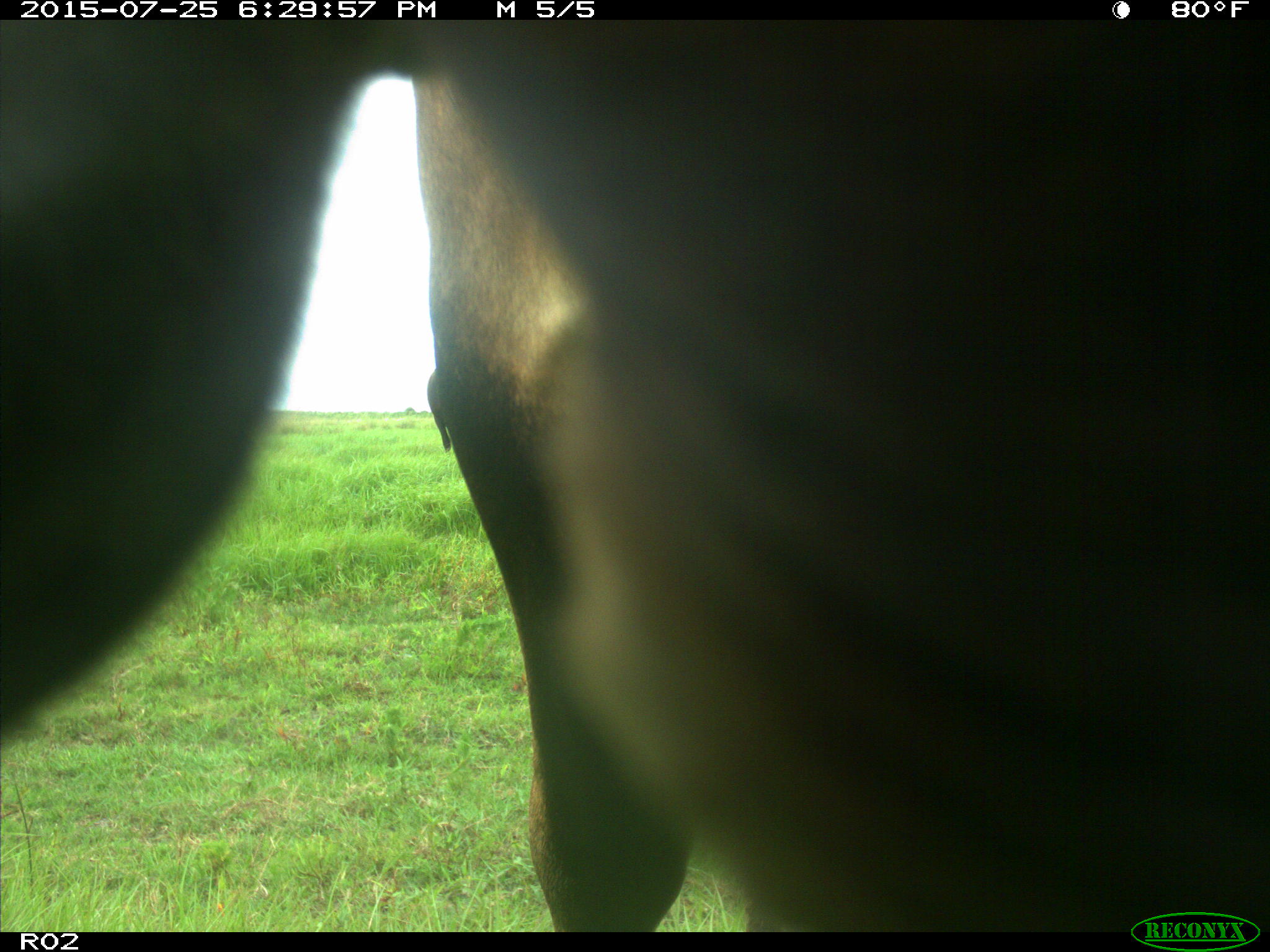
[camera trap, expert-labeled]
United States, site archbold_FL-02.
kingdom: Animalia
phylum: Chordata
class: Mammalia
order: Artiodactyla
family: Bovidae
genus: Bos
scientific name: Bos taurus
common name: domestic cow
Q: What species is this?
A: Bos taurus (domestic cow).